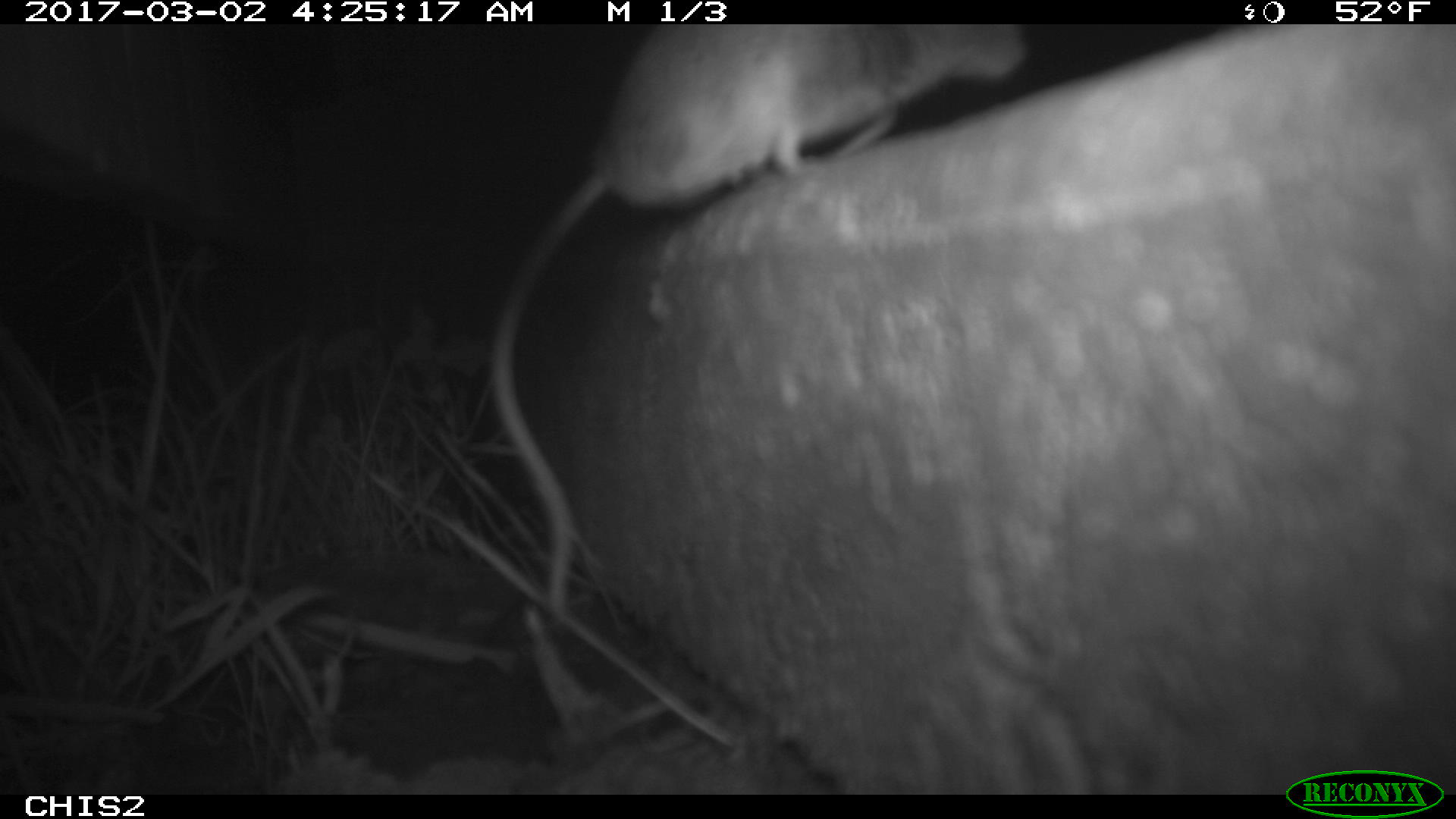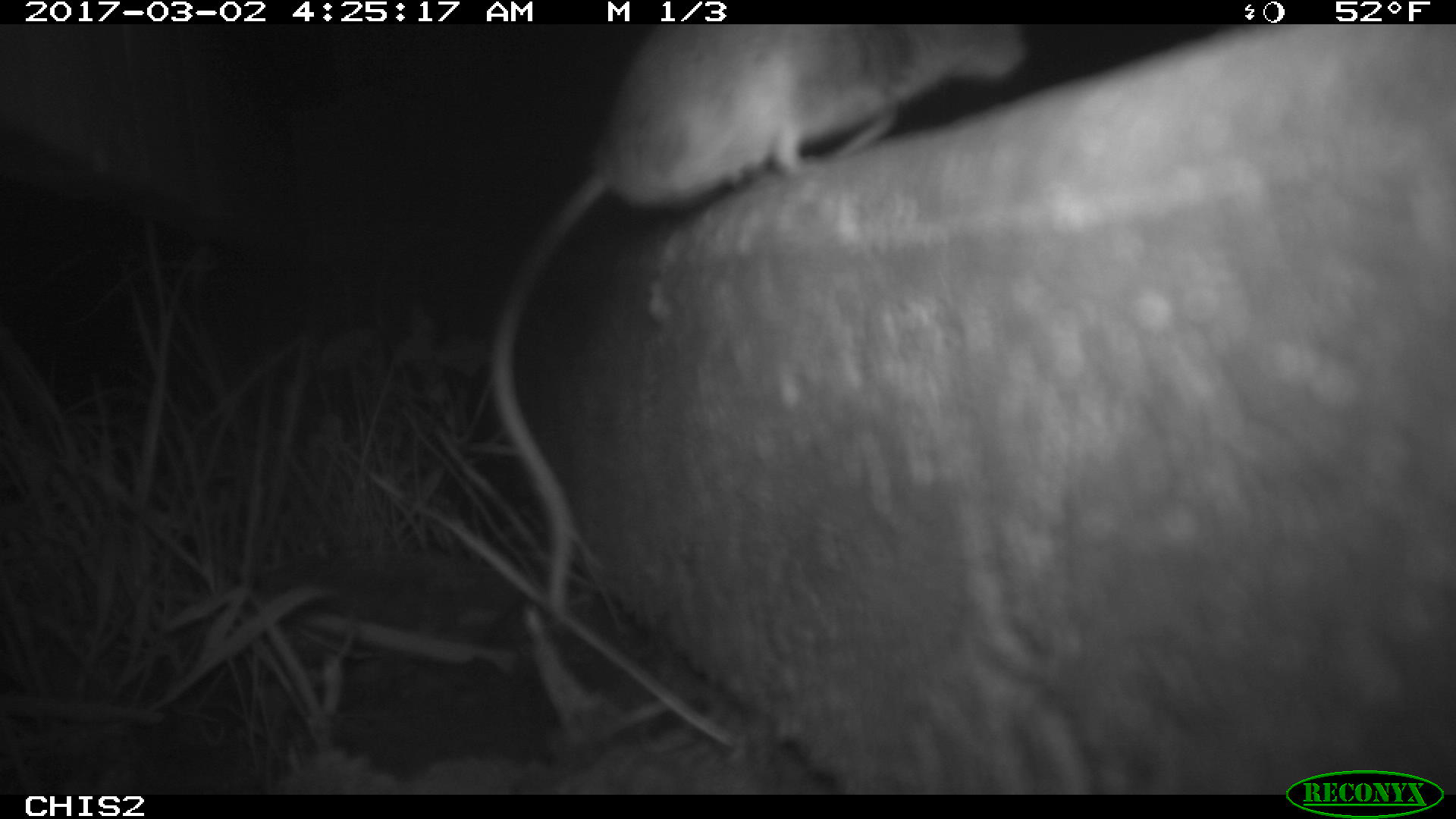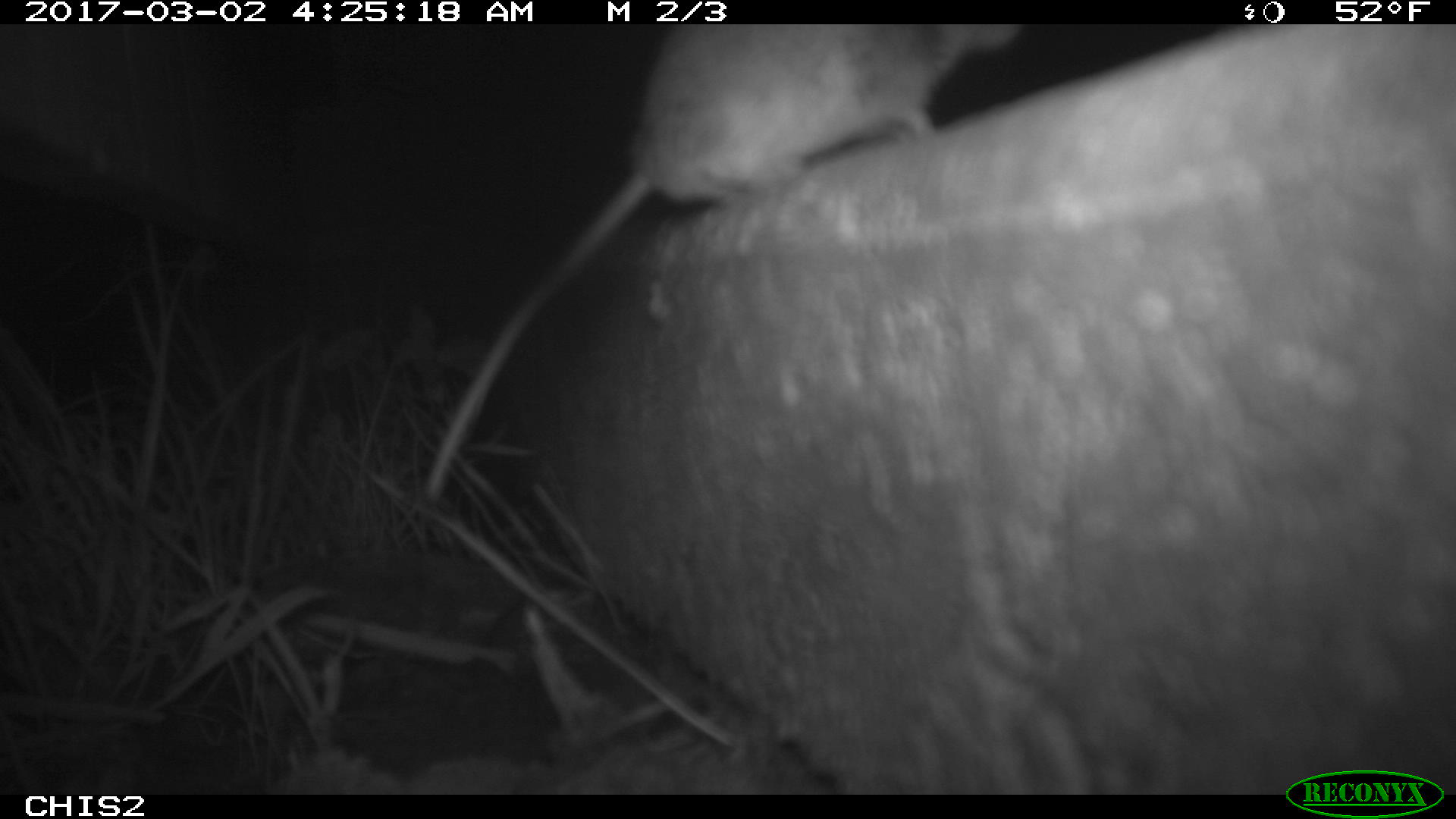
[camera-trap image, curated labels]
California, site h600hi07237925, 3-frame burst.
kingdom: Animalia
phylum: Chordata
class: Mammalia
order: Rodentia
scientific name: Rodentia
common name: rodent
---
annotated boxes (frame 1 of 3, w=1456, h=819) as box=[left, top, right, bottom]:
rodent: box=[492, 20, 1026, 614]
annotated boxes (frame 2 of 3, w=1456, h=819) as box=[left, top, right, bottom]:
rodent: box=[485, 20, 1031, 614]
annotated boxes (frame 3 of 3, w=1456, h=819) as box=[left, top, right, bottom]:
rodent: box=[419, 24, 1023, 504]